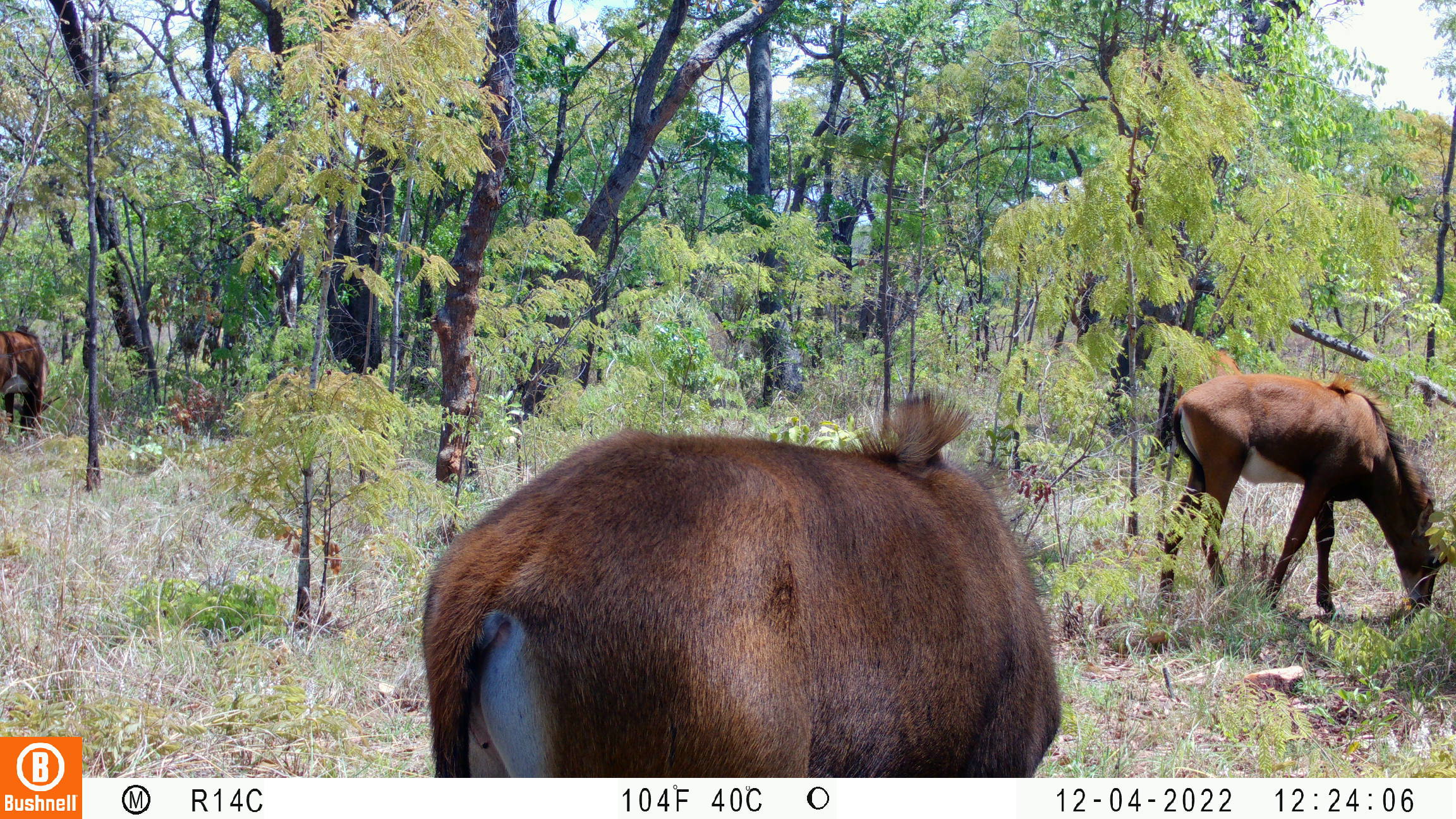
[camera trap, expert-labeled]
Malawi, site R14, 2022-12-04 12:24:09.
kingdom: Animalia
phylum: Chordata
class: Mammalia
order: Artiodactyla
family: Bovidae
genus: Hippotragus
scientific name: Hippotragus niger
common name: sable antelope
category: sable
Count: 3.